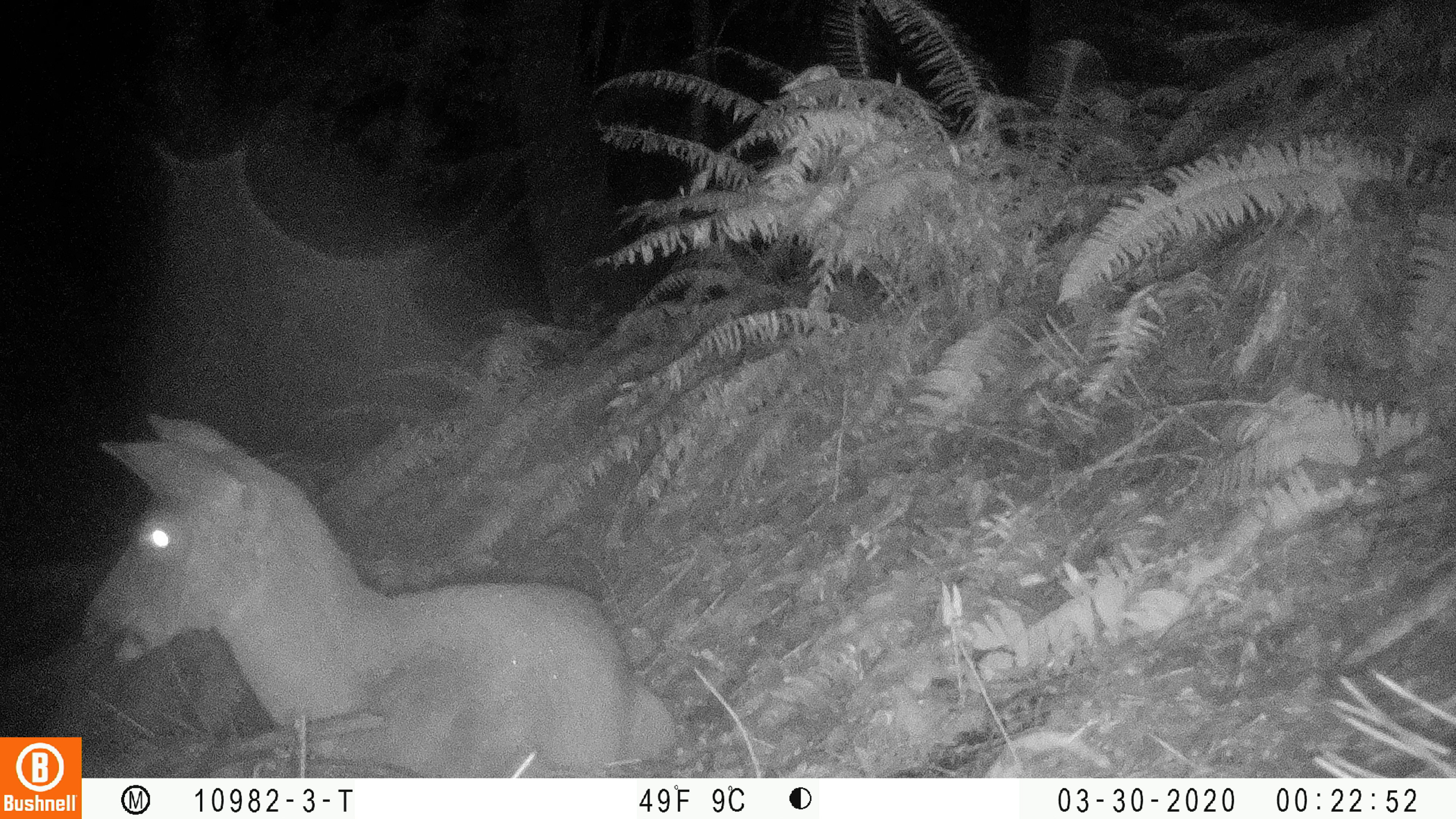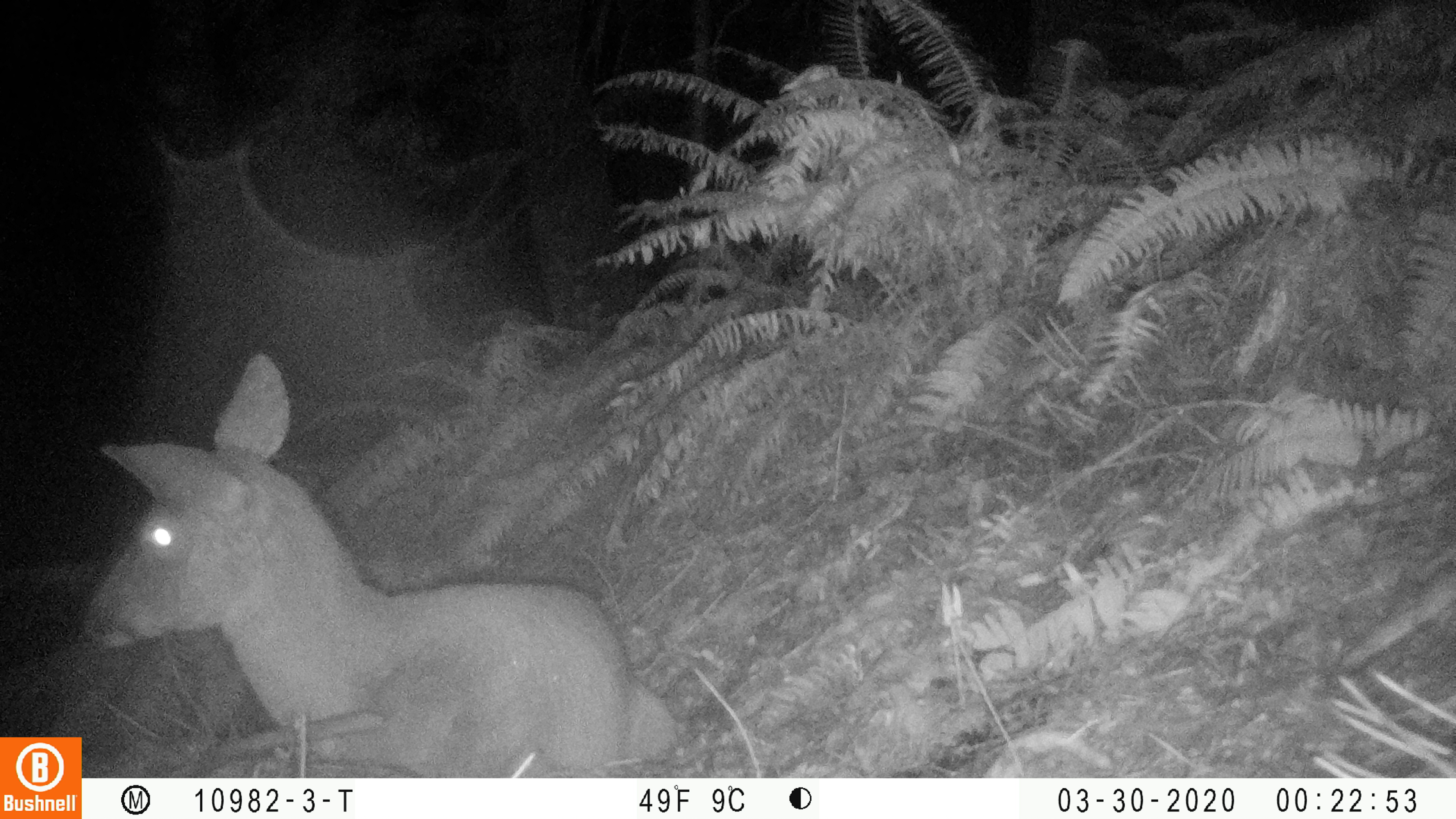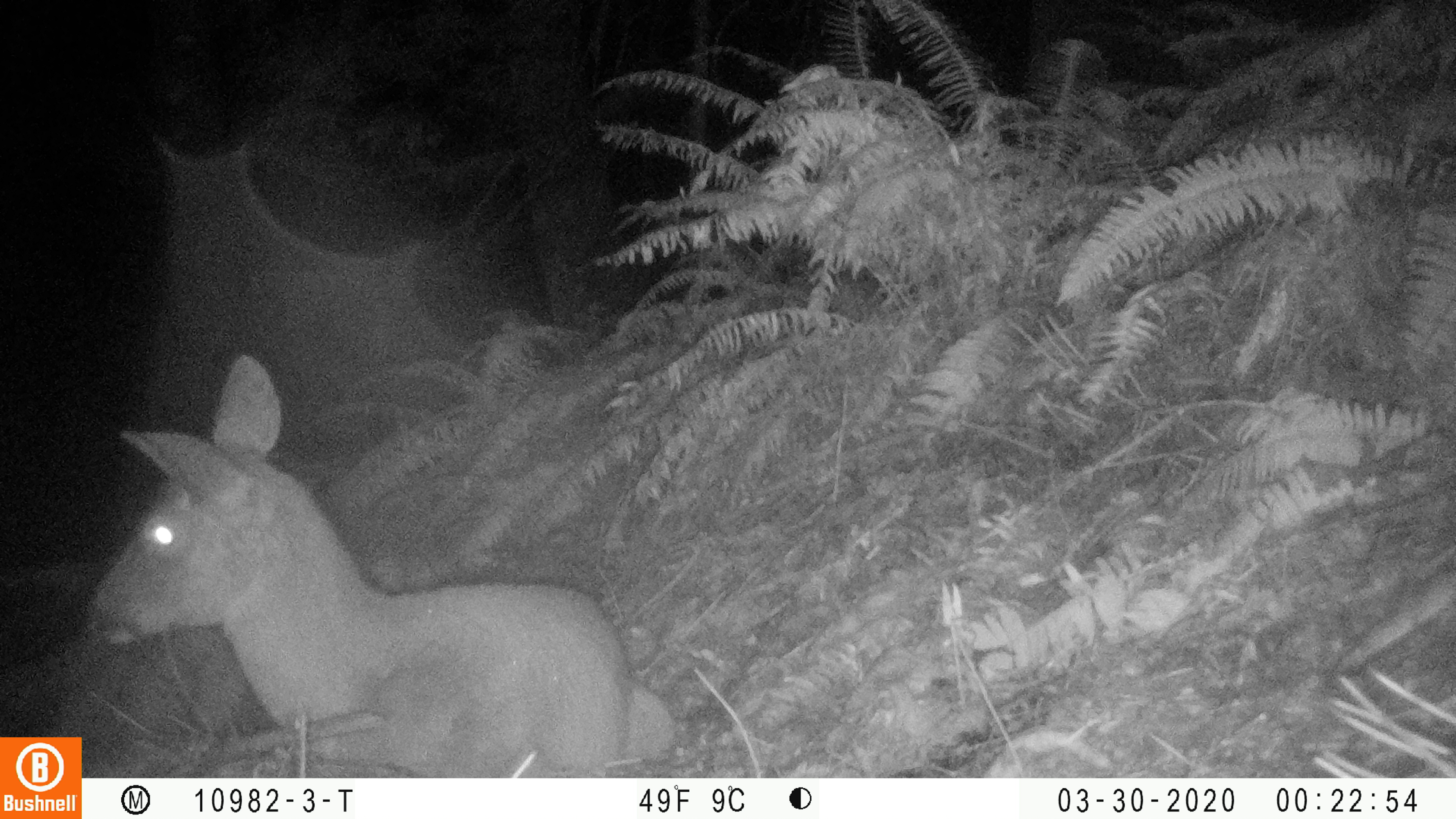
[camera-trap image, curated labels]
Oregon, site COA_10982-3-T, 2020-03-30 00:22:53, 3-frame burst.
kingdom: Animalia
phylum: Chordata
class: Mammalia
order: Artiodactyla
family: Cervidae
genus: Odocoileus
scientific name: Odocoileus hemionus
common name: black-tailed deer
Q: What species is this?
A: Black-tailed deer (Odocoileus hemionus).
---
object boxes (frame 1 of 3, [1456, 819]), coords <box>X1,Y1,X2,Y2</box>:
black-tailed deer: <box>76,393,677,730</box>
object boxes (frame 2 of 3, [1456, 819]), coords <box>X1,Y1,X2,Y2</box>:
black-tailed deer: <box>72,347,677,734</box>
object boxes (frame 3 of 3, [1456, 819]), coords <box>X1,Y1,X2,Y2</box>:
black-tailed deer: <box>90,346,681,774</box>